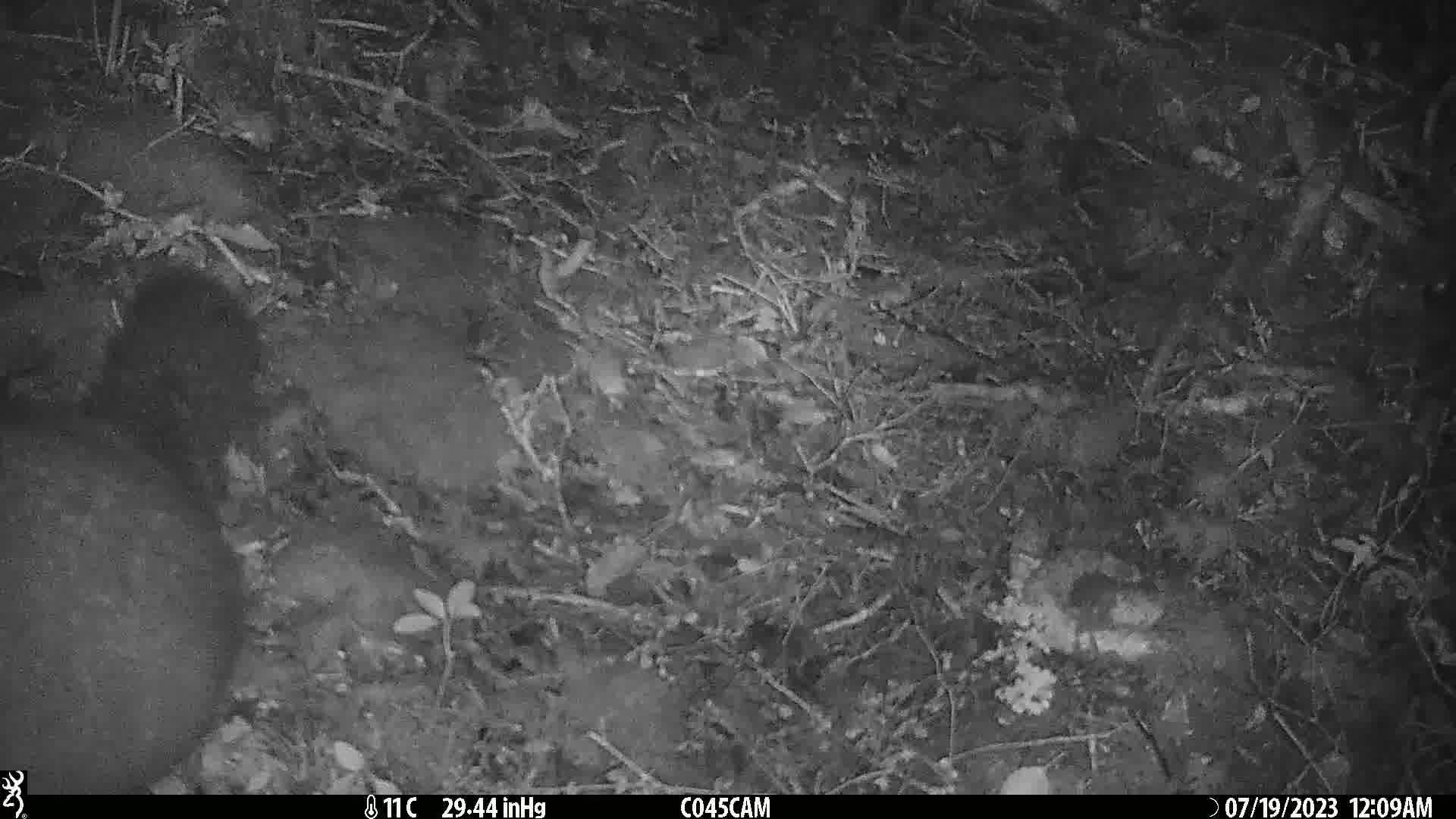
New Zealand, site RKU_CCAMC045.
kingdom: Animalia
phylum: Chordata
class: Mammalia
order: Diprotodontia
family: Phalangeridae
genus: Trichosurus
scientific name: Trichosurus vulpecula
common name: common brushtail possum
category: possum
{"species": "possum (common brushtail possum) (Trichosurus vulpecula)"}